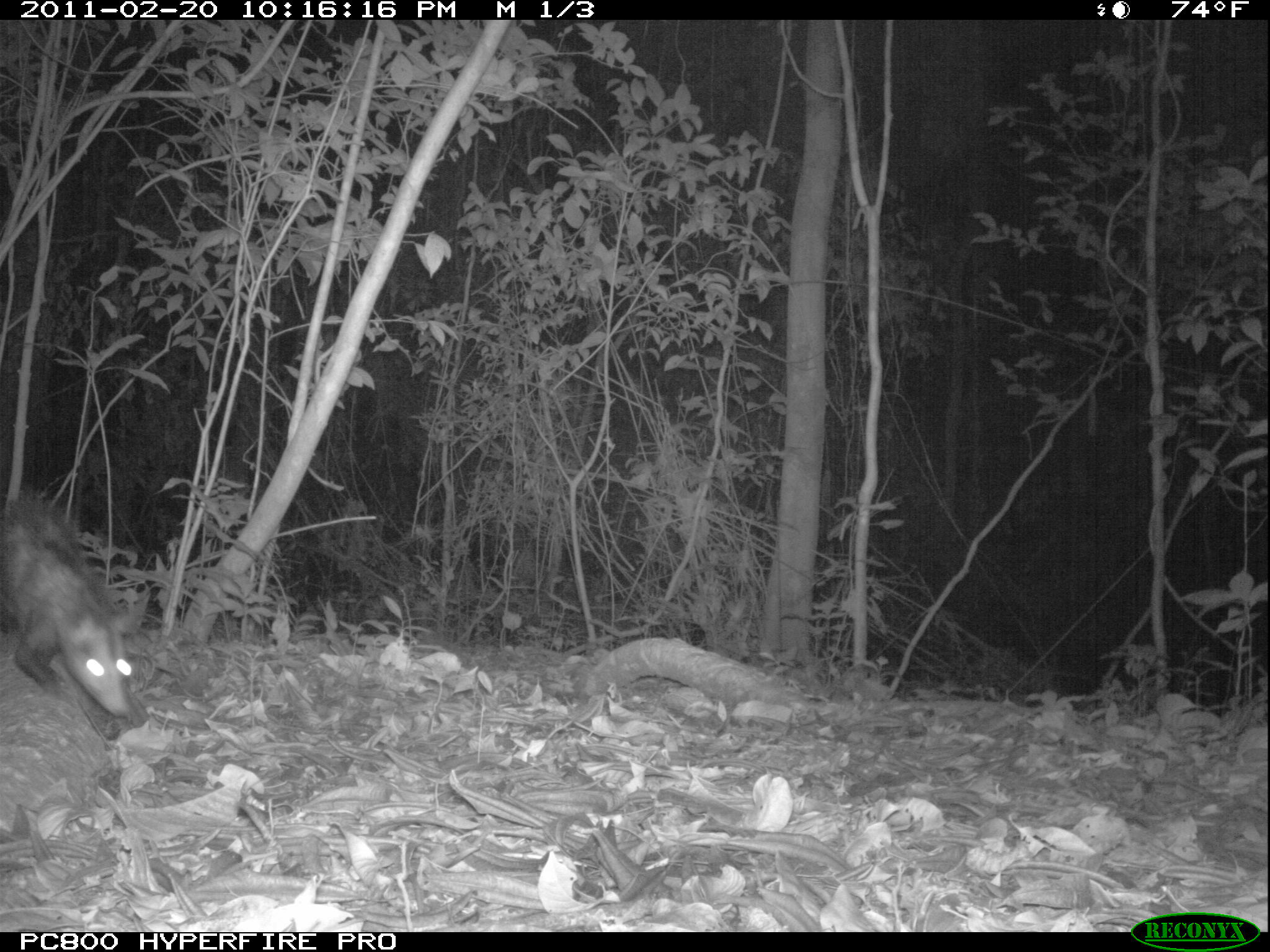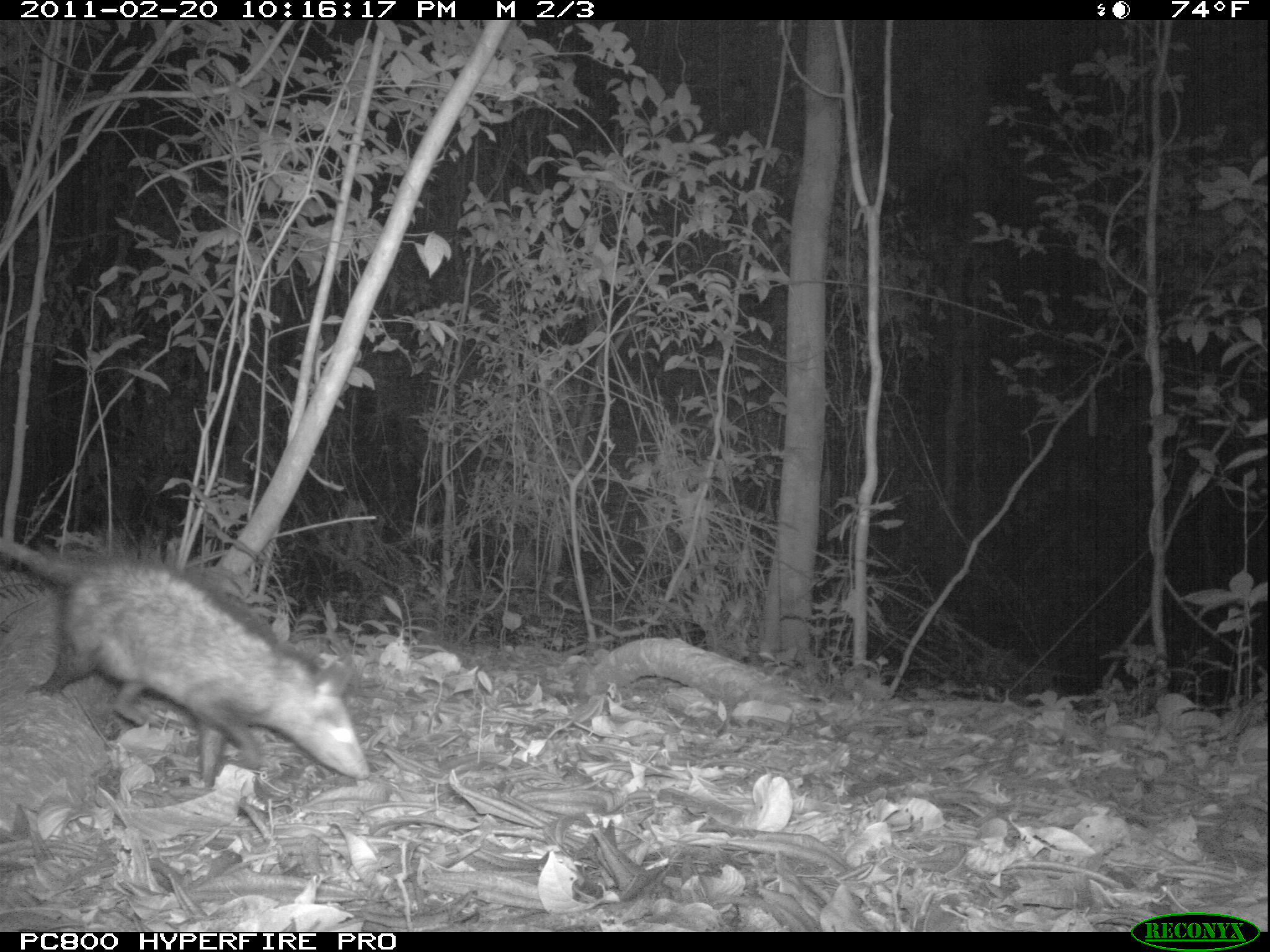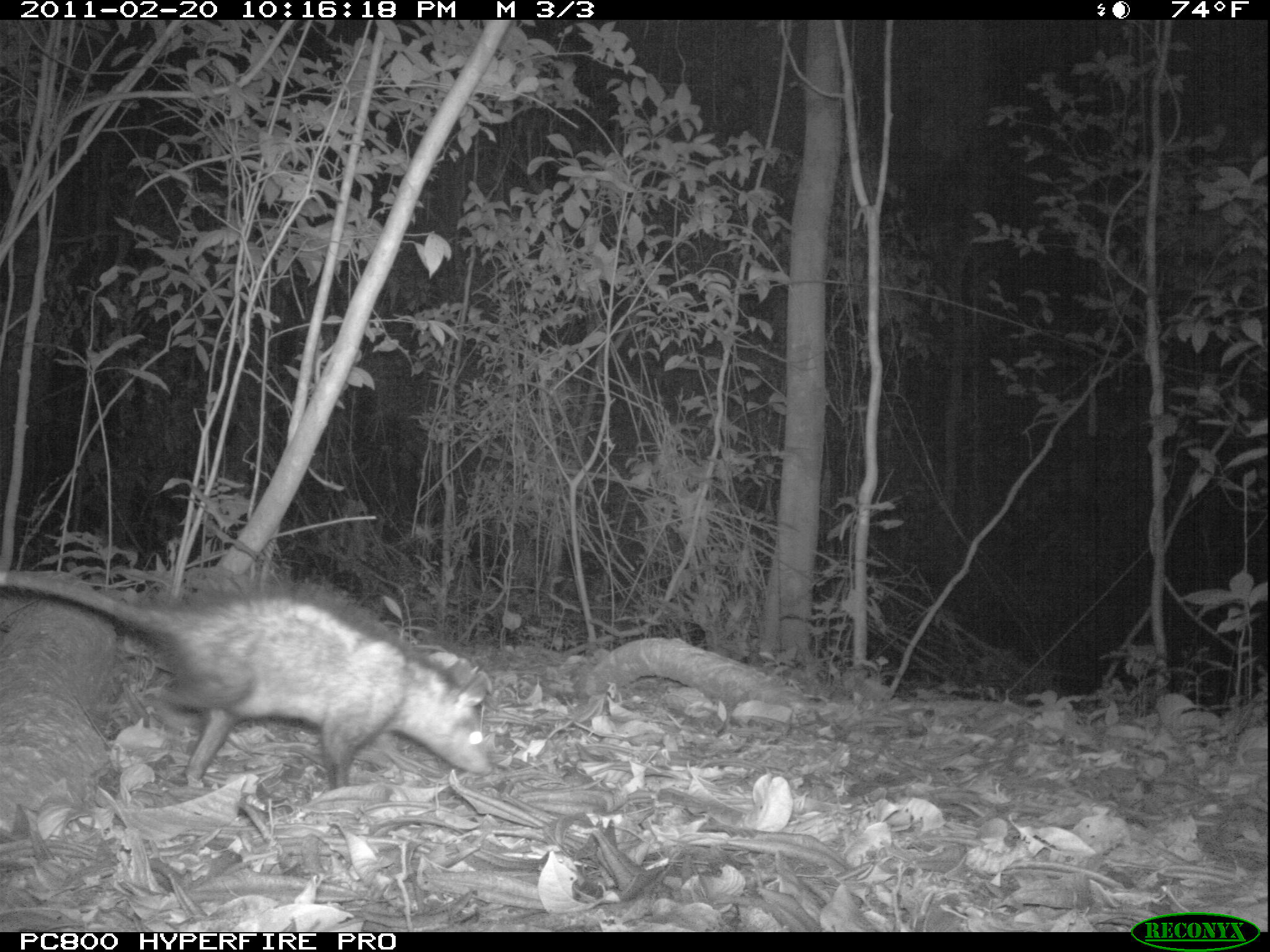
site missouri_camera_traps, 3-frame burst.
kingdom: Animalia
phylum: Chordata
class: Mammalia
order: Didelphimorphia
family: Didelphidae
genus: Didelphis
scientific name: Didelphis marsupialis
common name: common opossum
Common opossum (Didelphis marsupialis). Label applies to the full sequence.